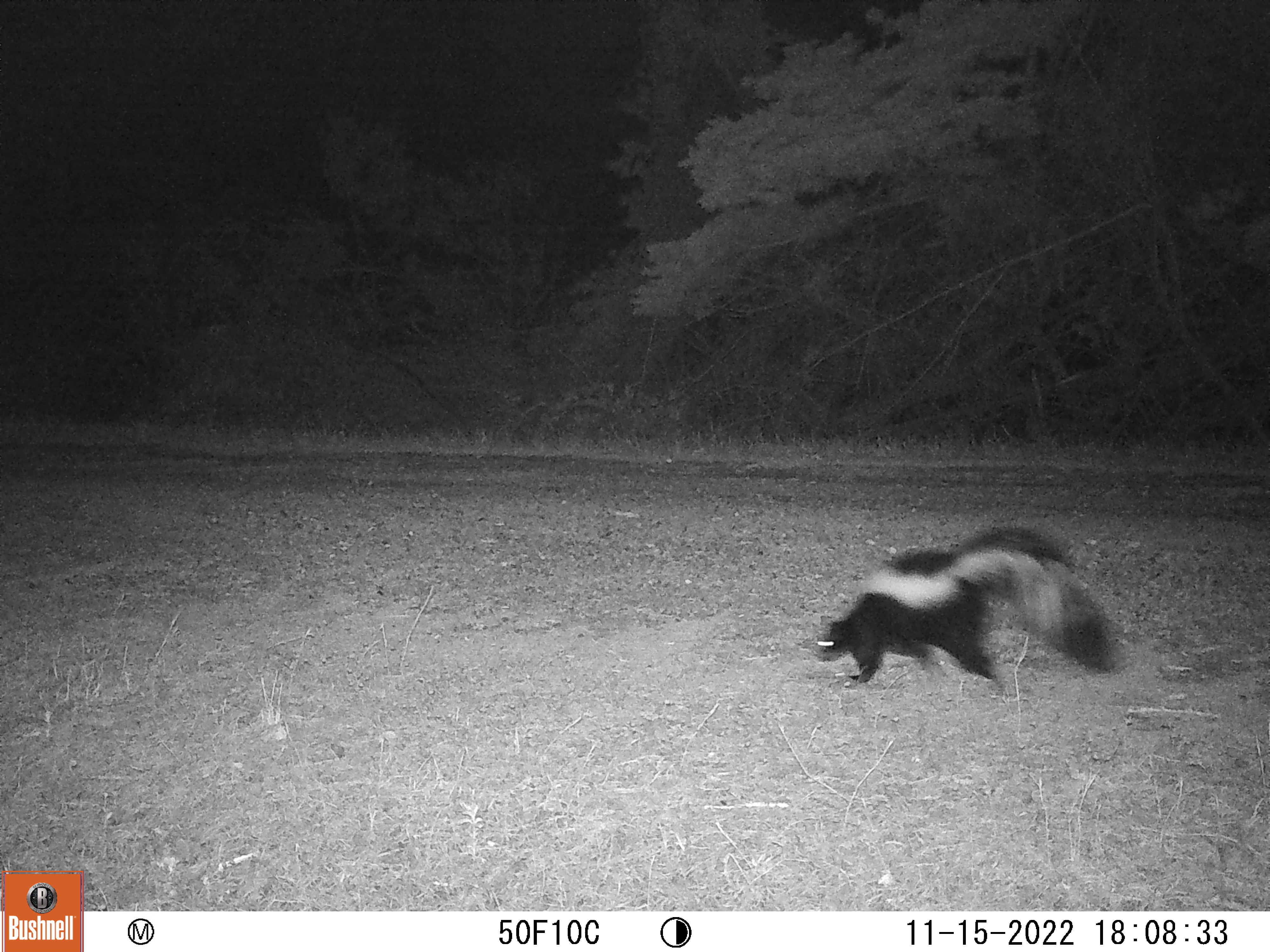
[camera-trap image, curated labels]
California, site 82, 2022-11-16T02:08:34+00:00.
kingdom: Animalia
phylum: Chordata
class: Mammalia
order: Carnivora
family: Mephitidae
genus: Mephitis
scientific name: Mephitis mephitis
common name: striped skunk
Striped skunk (Mephitis mephitis).